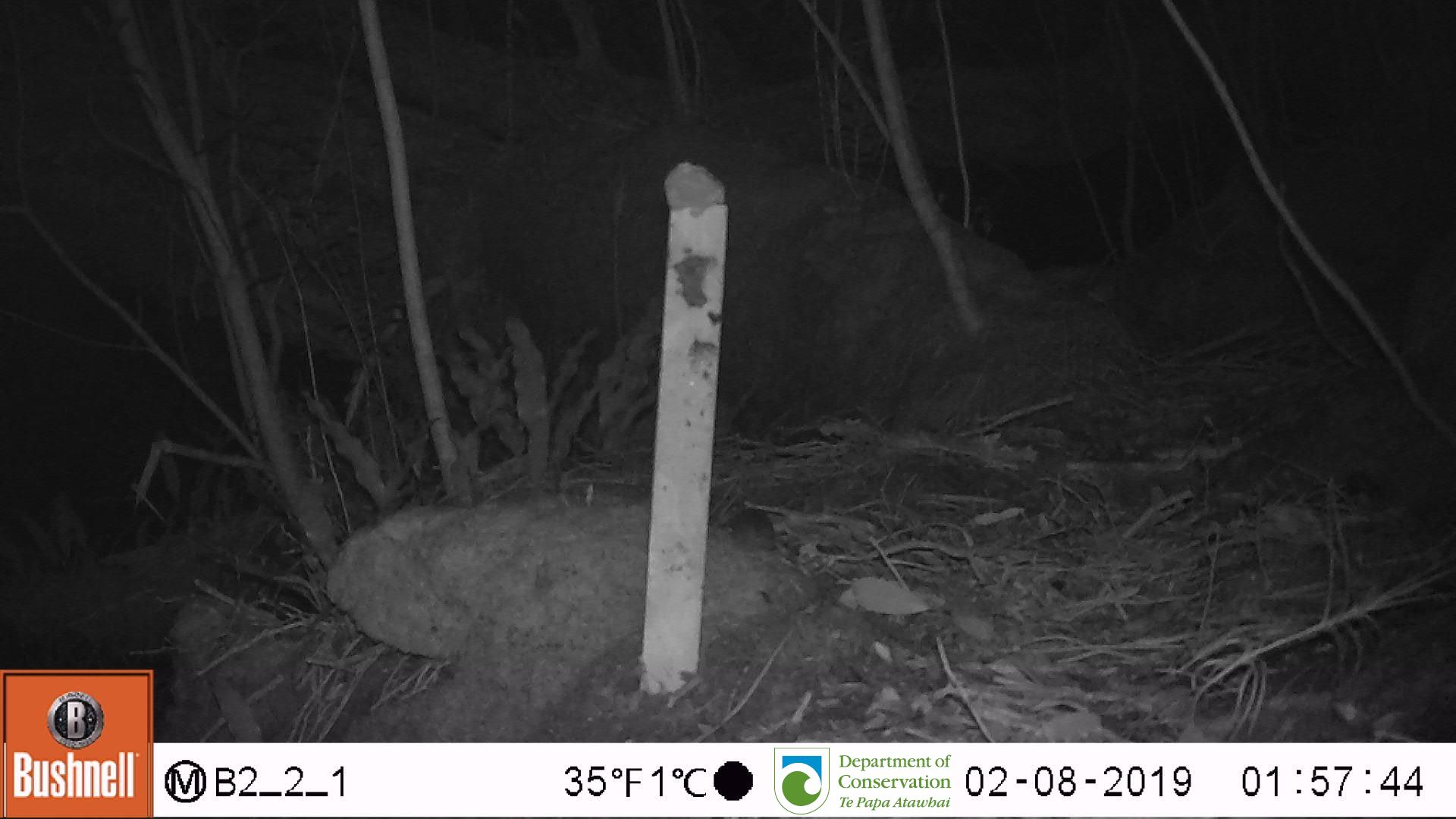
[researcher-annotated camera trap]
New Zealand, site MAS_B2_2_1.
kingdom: Animalia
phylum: Chordata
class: Mammalia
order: Rodentia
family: Muridae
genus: Mus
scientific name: Mus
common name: mouse